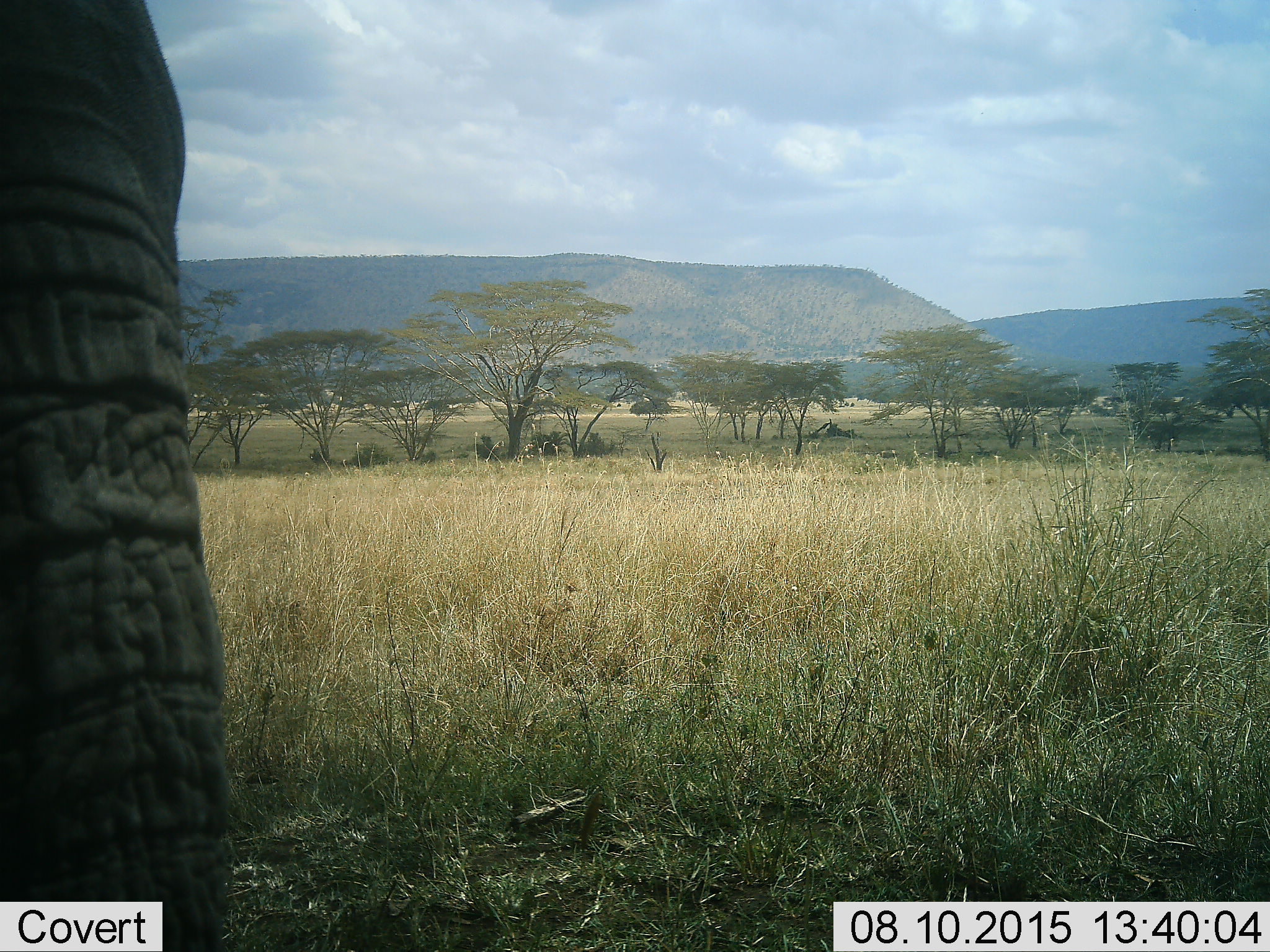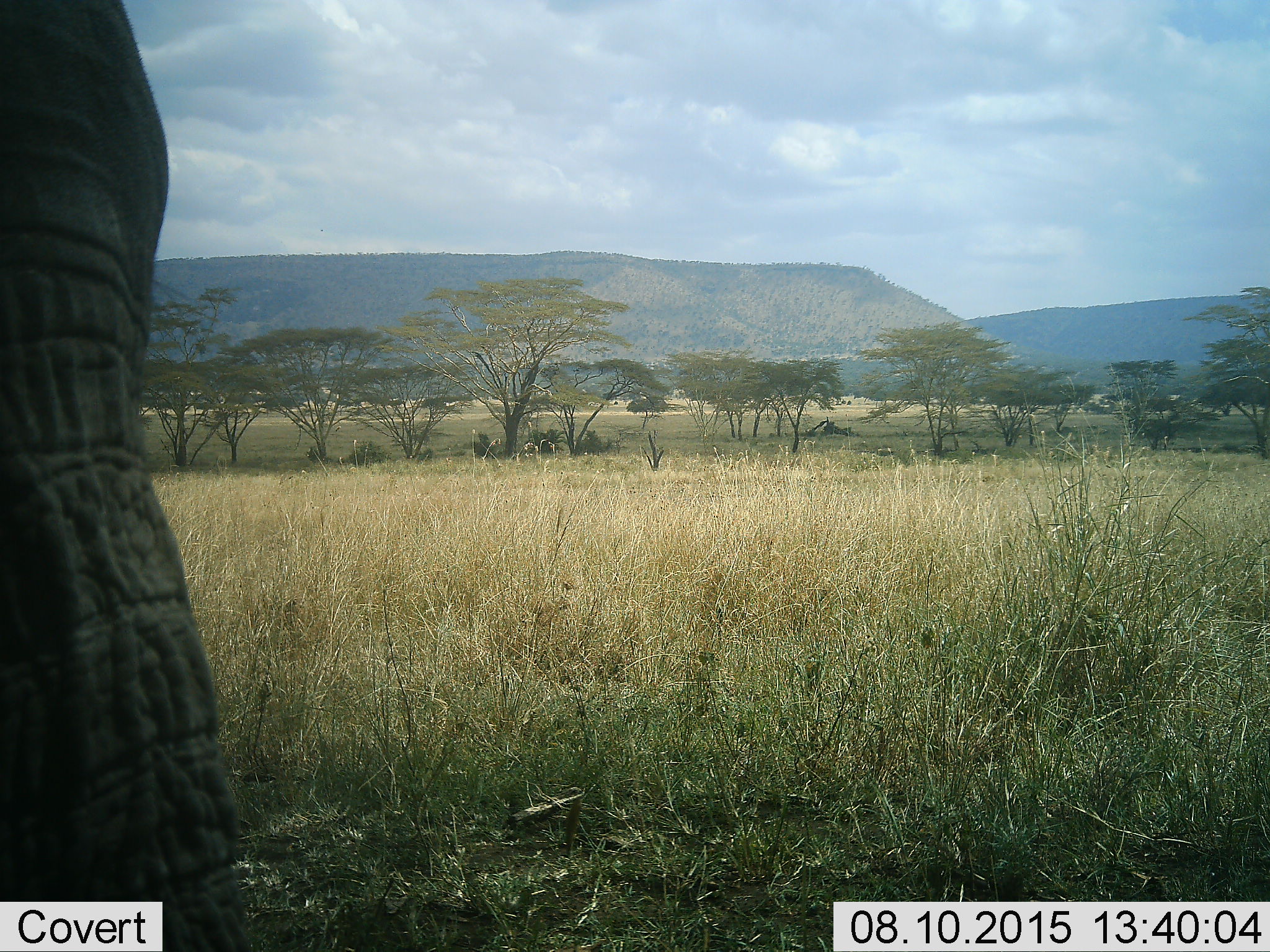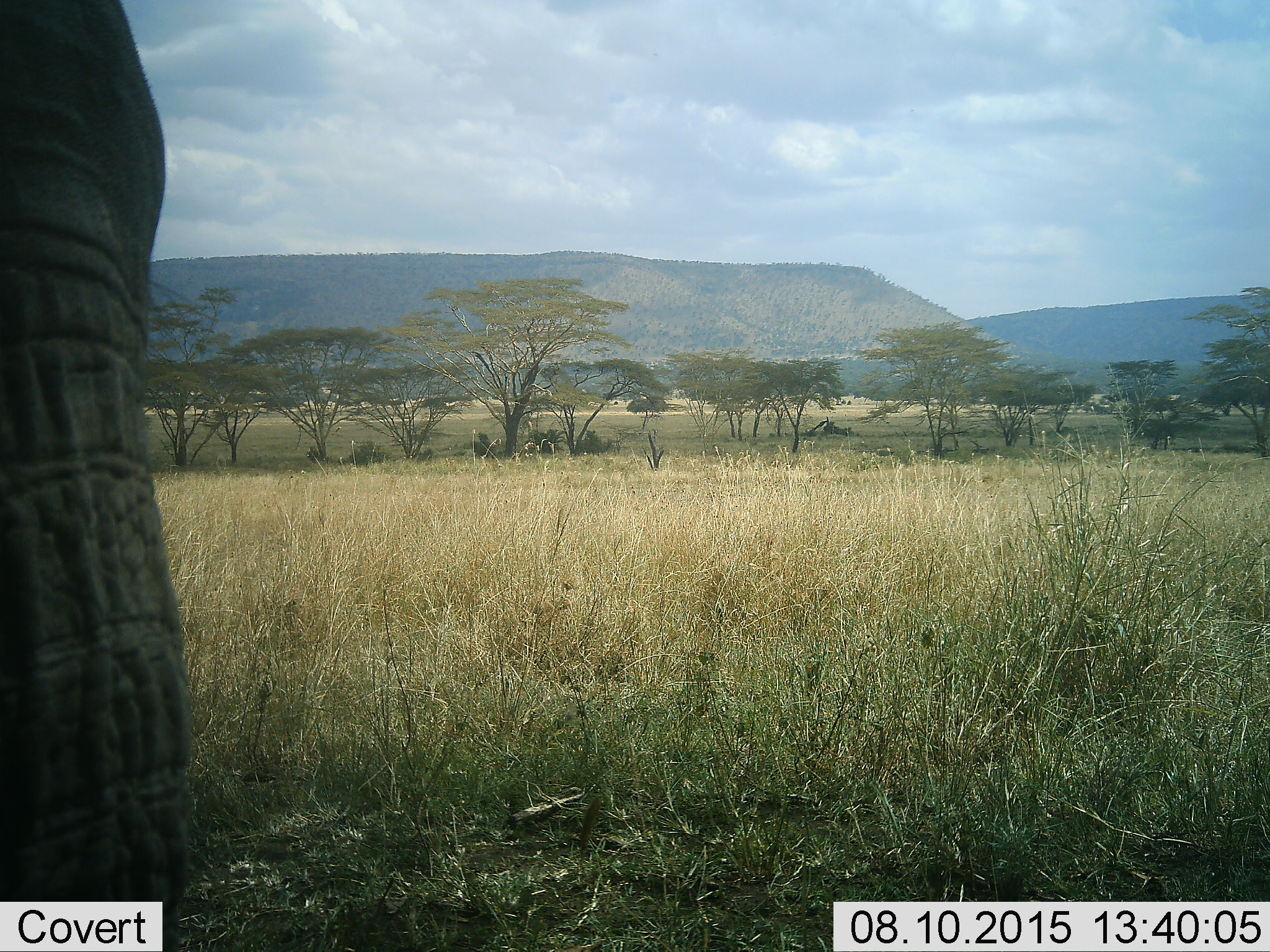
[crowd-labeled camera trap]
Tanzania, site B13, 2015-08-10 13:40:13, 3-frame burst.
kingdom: Animalia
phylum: Chordata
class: Mammalia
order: Proboscidea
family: Elephantidae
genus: Loxodonta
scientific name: Loxodonta africana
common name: african bush elephant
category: elephant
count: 1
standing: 61%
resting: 0%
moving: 28%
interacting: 0%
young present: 0%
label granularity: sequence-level